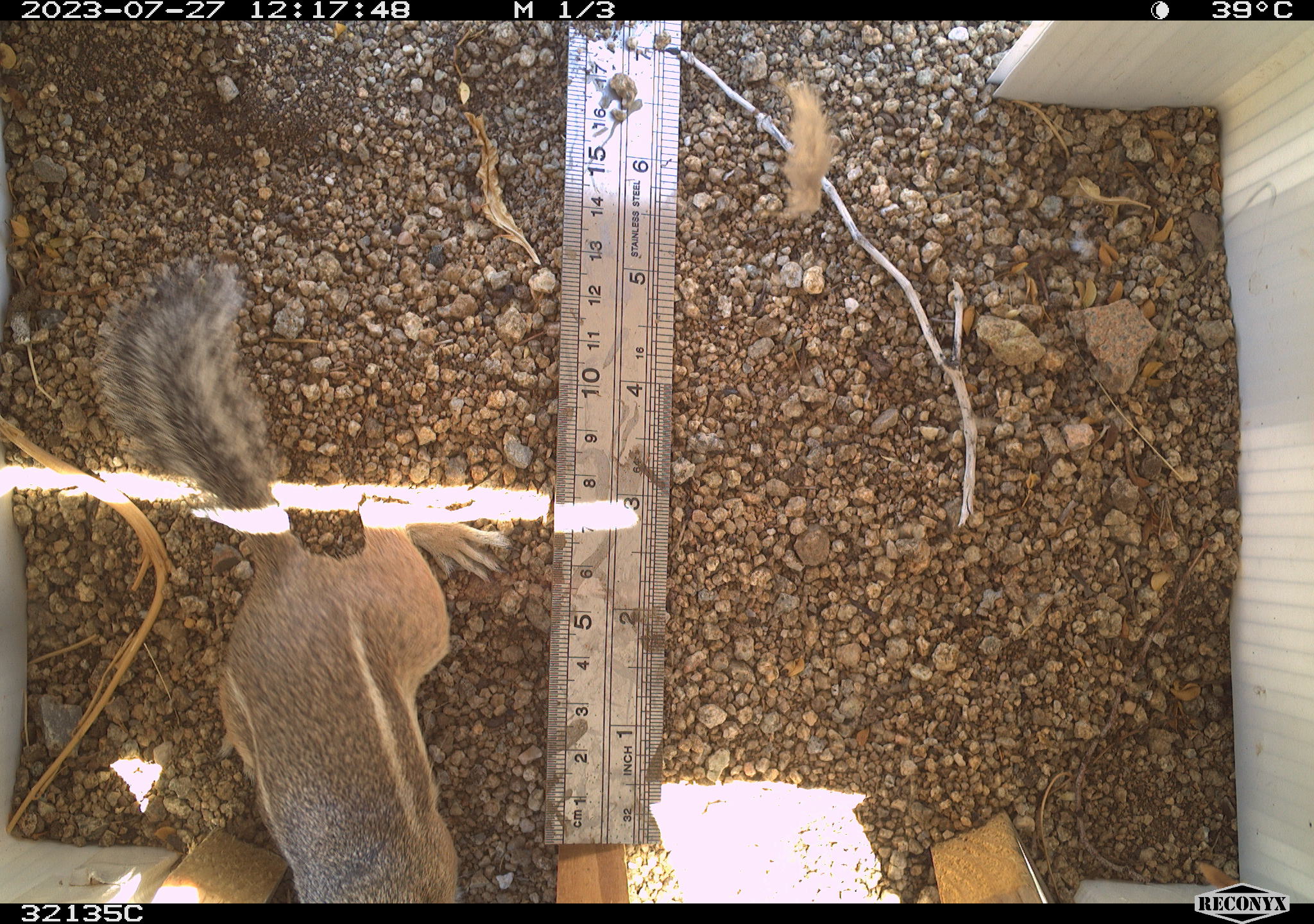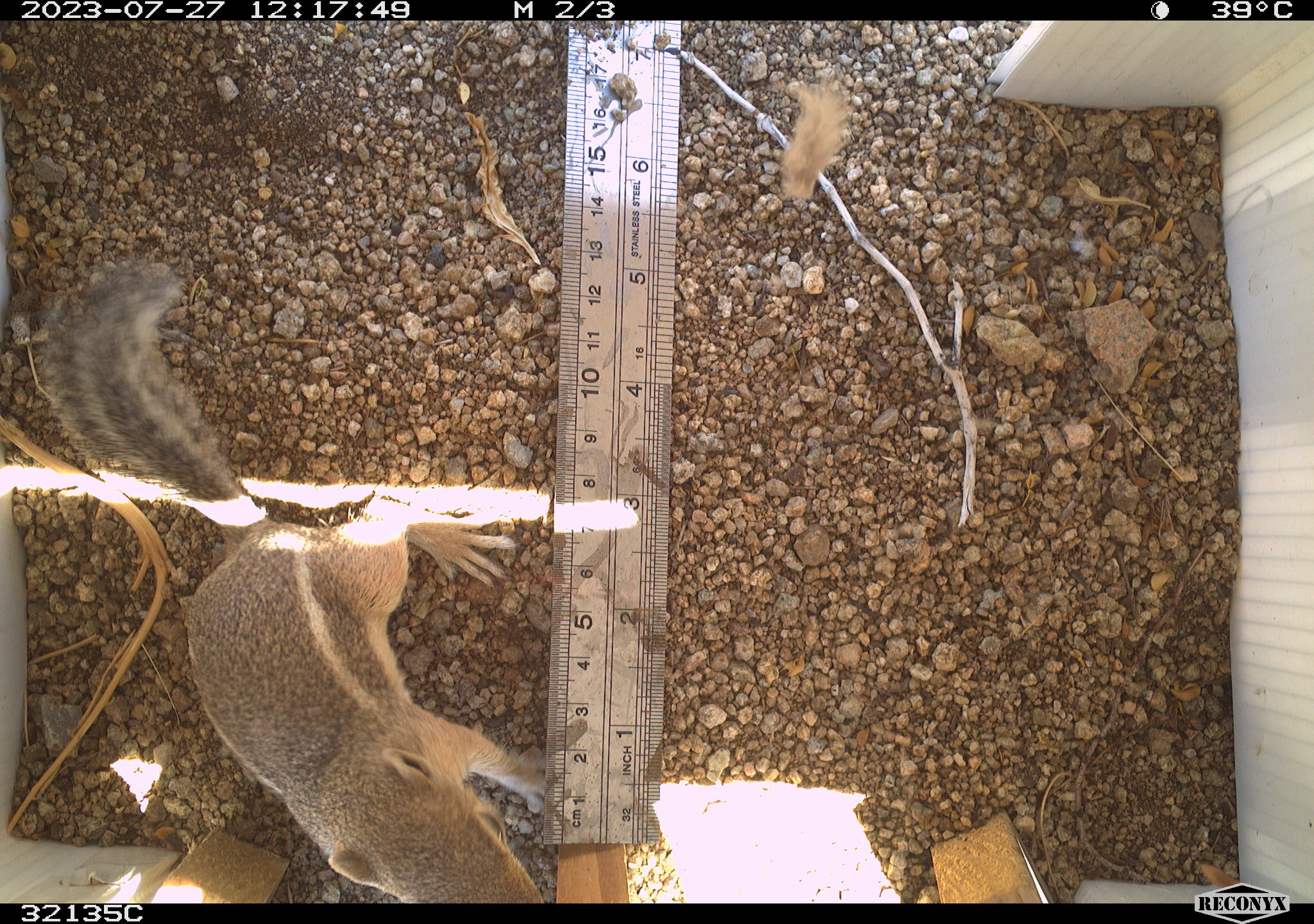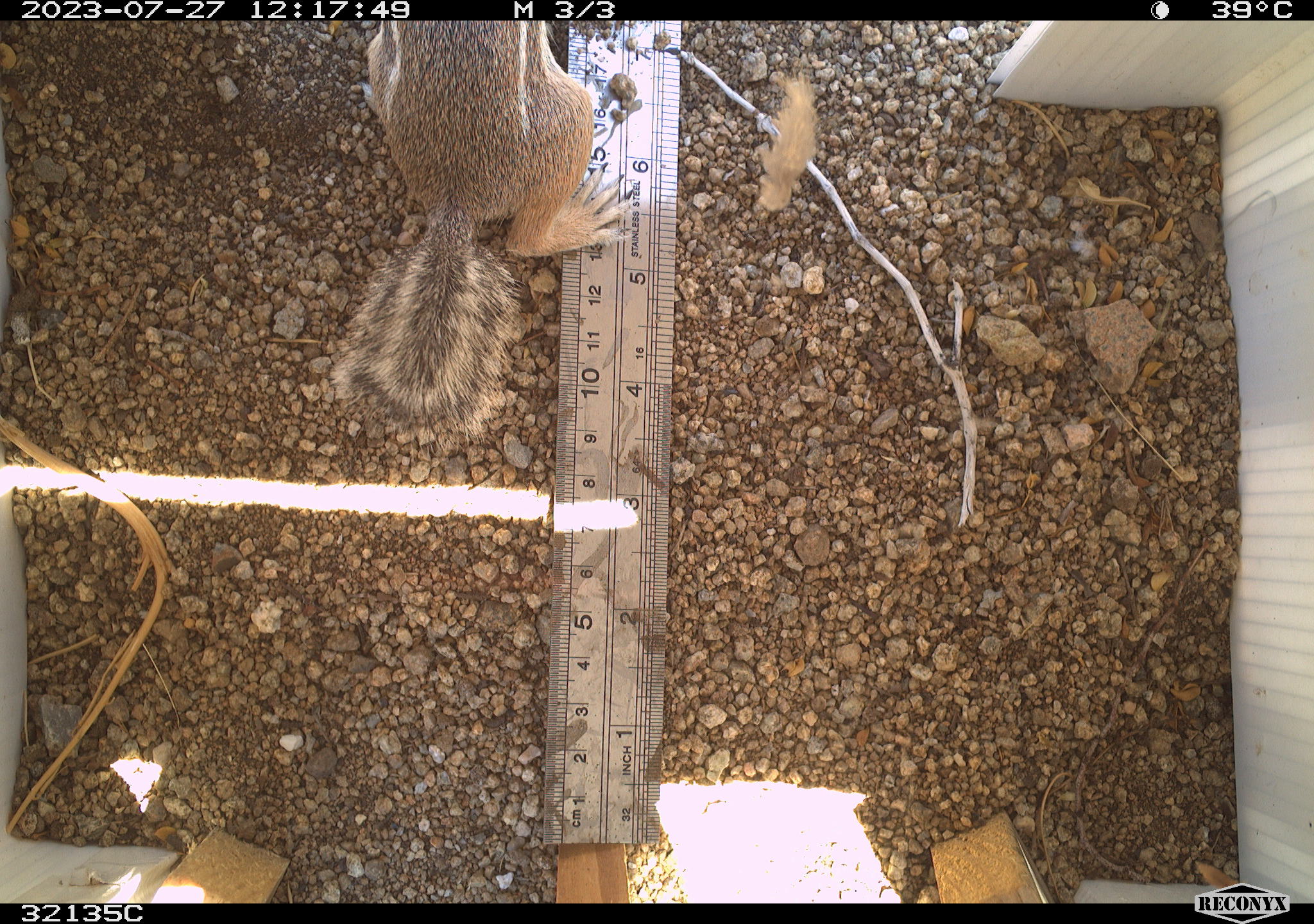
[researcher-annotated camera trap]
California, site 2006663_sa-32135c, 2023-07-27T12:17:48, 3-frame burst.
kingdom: Animalia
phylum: Chordata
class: Mammalia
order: Rodentia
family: Sciuridae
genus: Ammospermophilus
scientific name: Ammospermophilus leucurus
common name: white-tailed antelope squirrel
White-tailed antelope squirrel (Ammospermophilus leucurus).